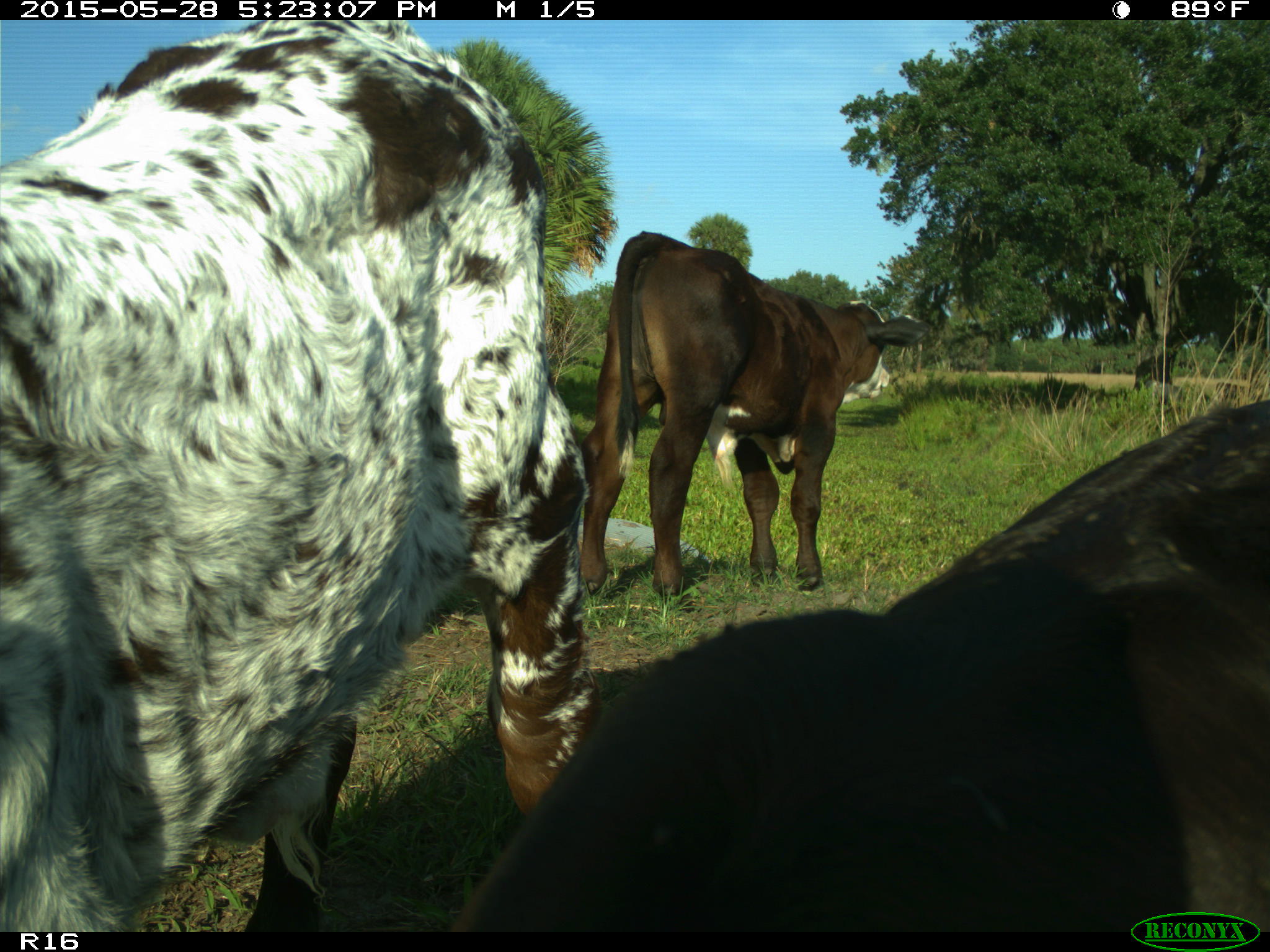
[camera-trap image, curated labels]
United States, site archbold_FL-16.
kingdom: Animalia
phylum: Chordata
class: Mammalia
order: Artiodactyla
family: Bovidae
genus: Bos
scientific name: Bos taurus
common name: domestic cow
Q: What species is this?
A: Bos taurus (domestic cow).